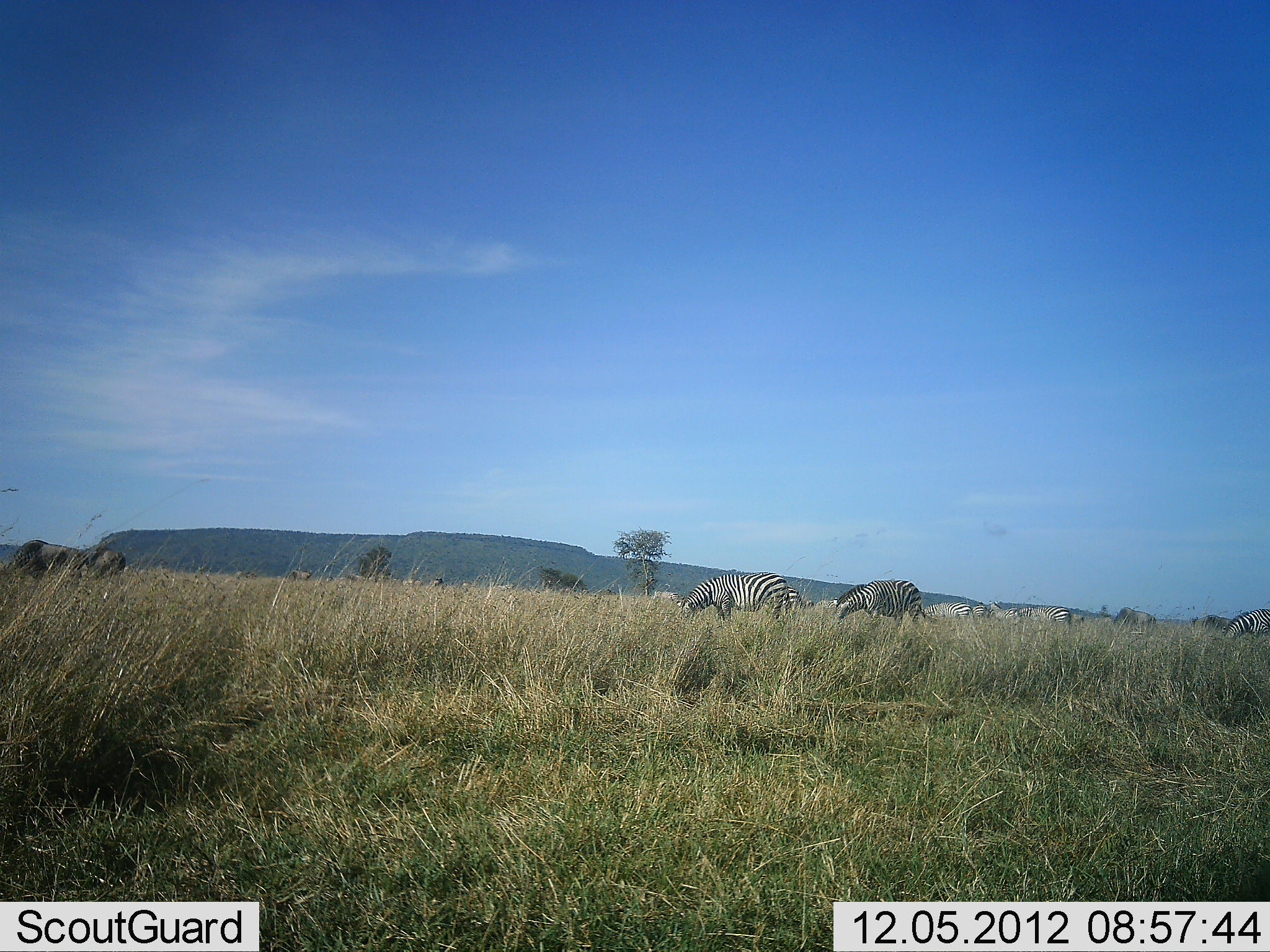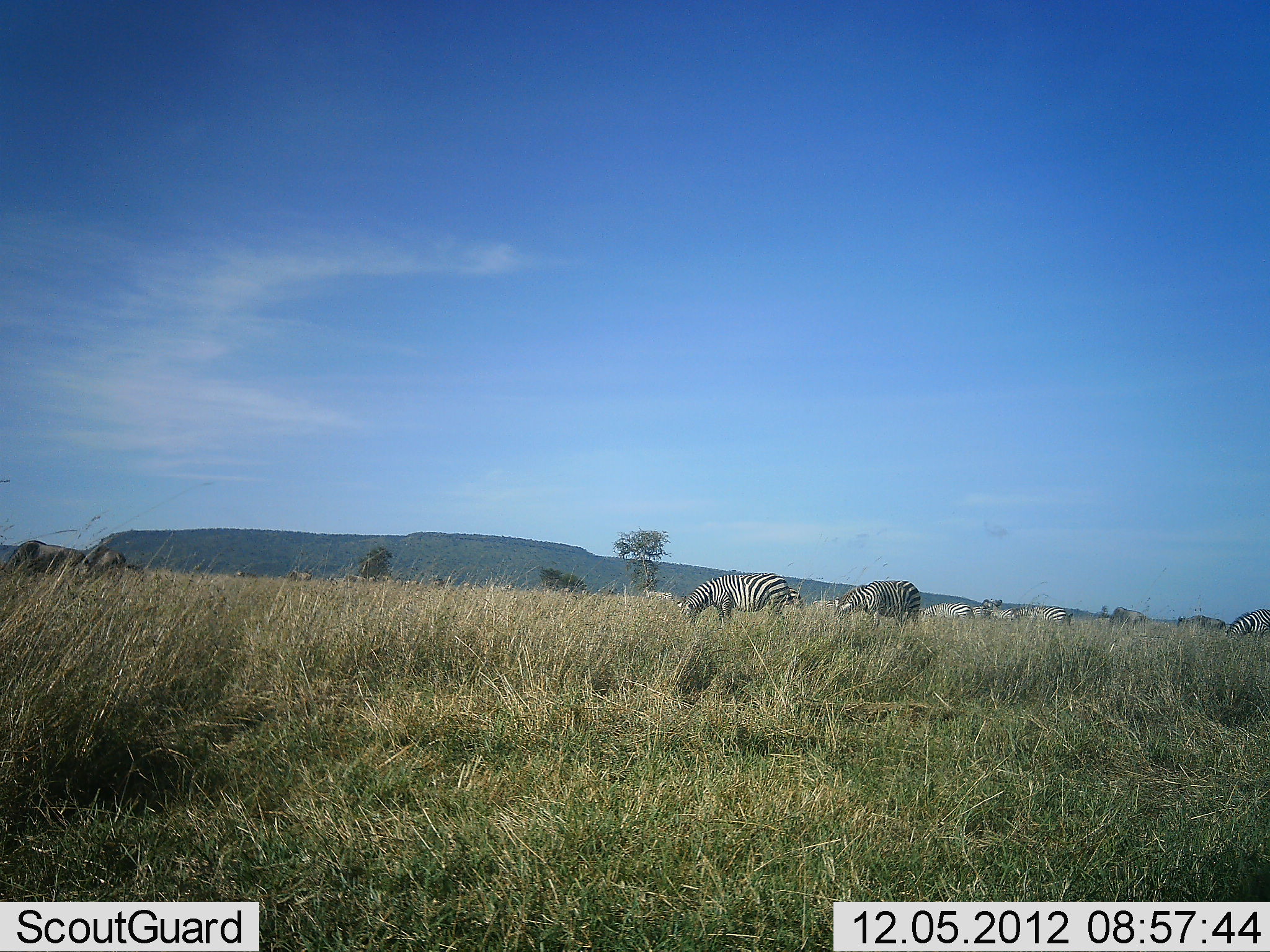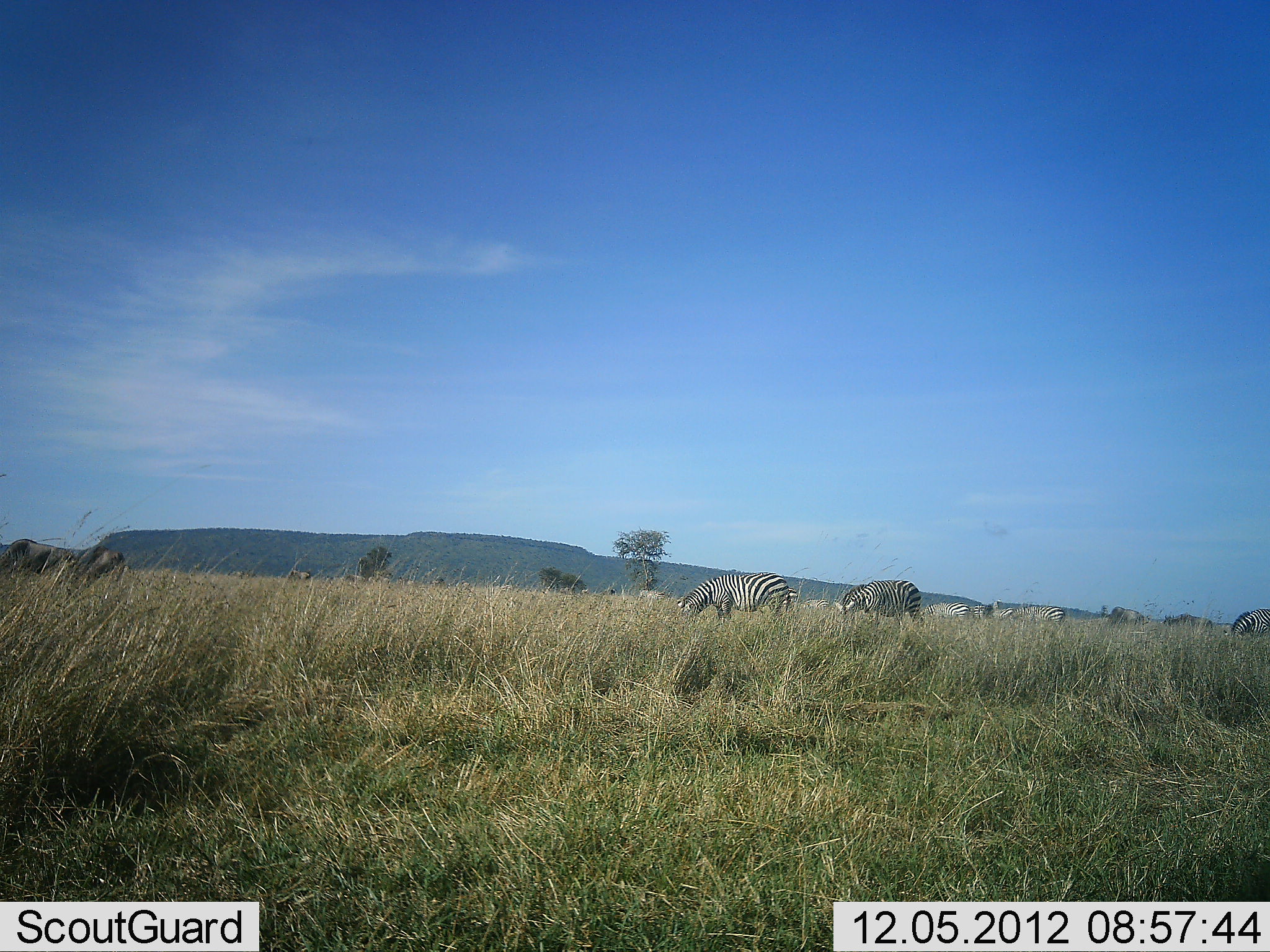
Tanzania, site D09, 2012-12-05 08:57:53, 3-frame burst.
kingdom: Animalia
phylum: Chordata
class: Mammalia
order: Artiodactyla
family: Bovidae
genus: Connochaetes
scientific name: Connochaetes taurinus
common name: blue wildebeest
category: wildebeest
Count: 4.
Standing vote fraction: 30%.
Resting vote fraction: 0%.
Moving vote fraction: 40%.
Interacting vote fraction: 0%.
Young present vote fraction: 0%.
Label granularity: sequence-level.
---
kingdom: Animalia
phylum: Chordata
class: Mammalia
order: Perissodactyla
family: Equidae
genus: Equus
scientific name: Equus quagga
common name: plains zebra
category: zebra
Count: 7.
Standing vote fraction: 44%.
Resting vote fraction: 11%.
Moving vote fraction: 33%.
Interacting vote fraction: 6%.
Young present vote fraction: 0%.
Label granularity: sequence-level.